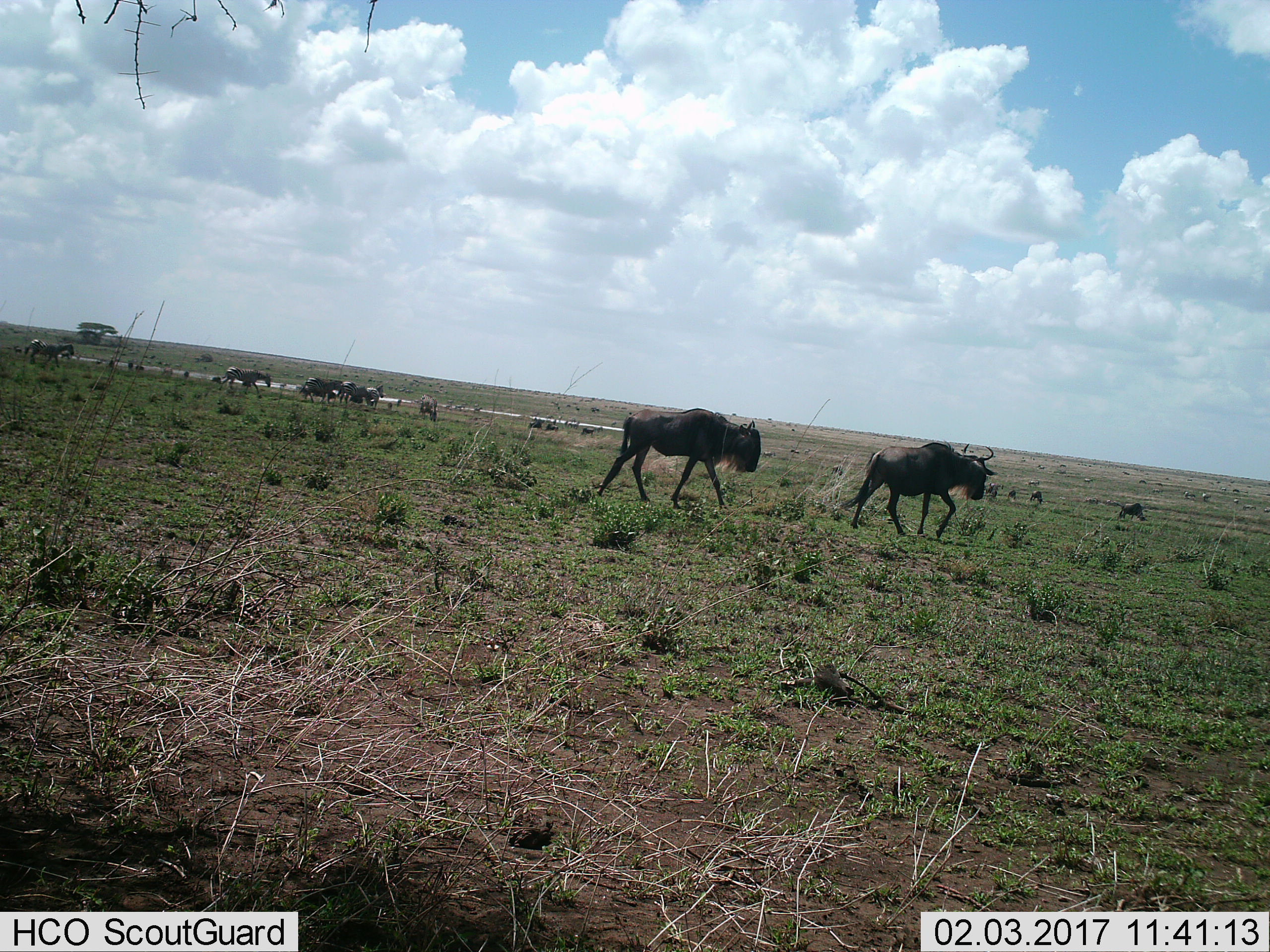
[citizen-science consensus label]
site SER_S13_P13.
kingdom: Animalia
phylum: Chordata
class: Mammalia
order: Artiodactyla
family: Bovidae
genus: Connochaetes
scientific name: Connochaetes taurinus taurinus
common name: blue wildebeest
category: wildebeestblue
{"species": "wildebeestblue (blue wildebeest) (Connochaetes taurinus taurinus)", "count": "10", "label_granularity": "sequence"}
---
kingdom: Animalia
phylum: Chordata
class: Mammalia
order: Perissodactyla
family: Equidae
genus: Equus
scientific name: Equus quagga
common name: plains zebra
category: zebraplains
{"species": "zebraplains (plains zebra) (Equus quagga)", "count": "11-50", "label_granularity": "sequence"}